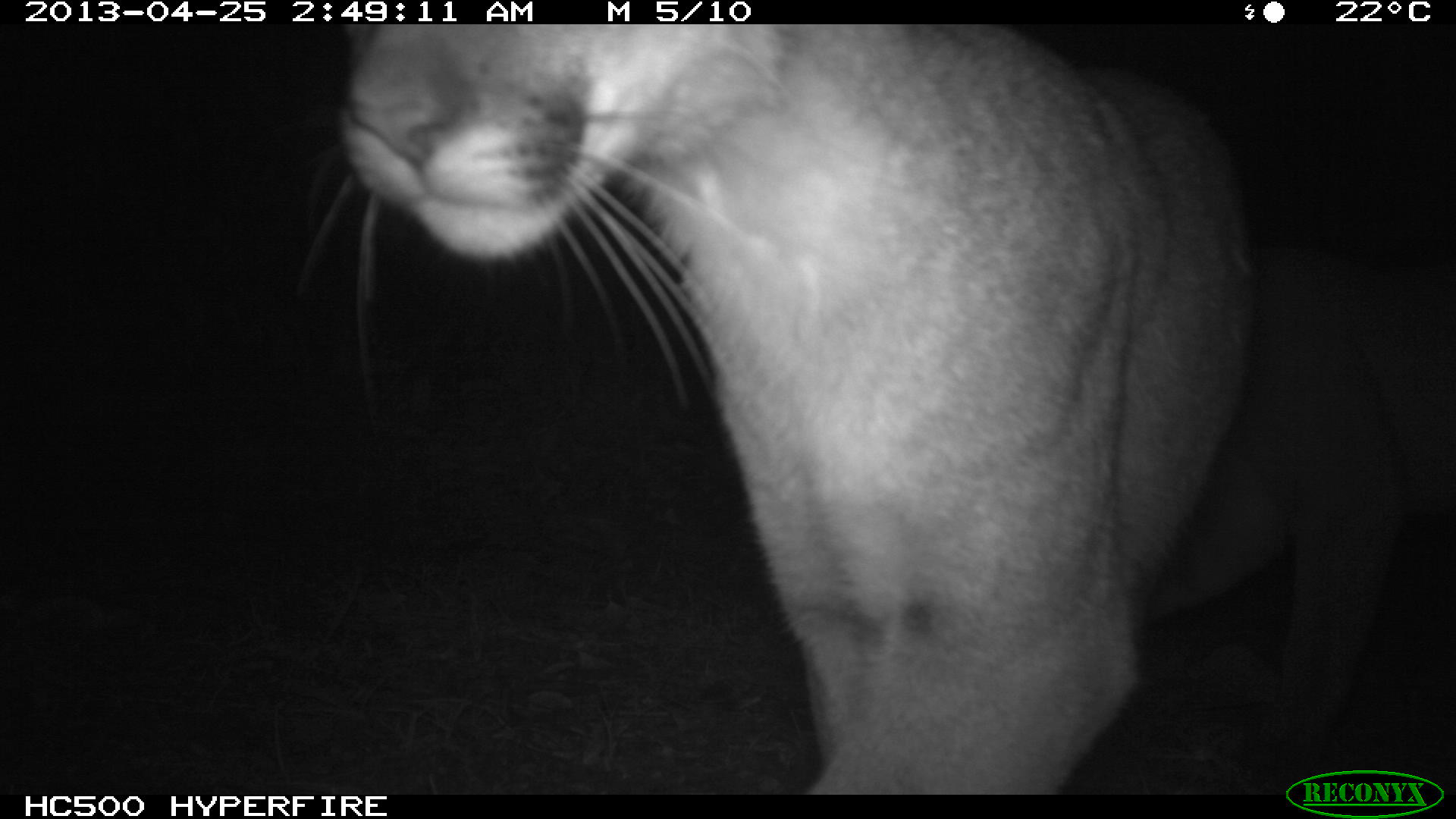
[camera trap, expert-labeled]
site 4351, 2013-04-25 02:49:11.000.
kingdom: Animalia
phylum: Chordata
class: Mammalia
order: Carnivora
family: Felidae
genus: Puma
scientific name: Puma concolor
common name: mountain lion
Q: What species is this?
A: Puma concolor (mountain lion).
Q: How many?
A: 2.